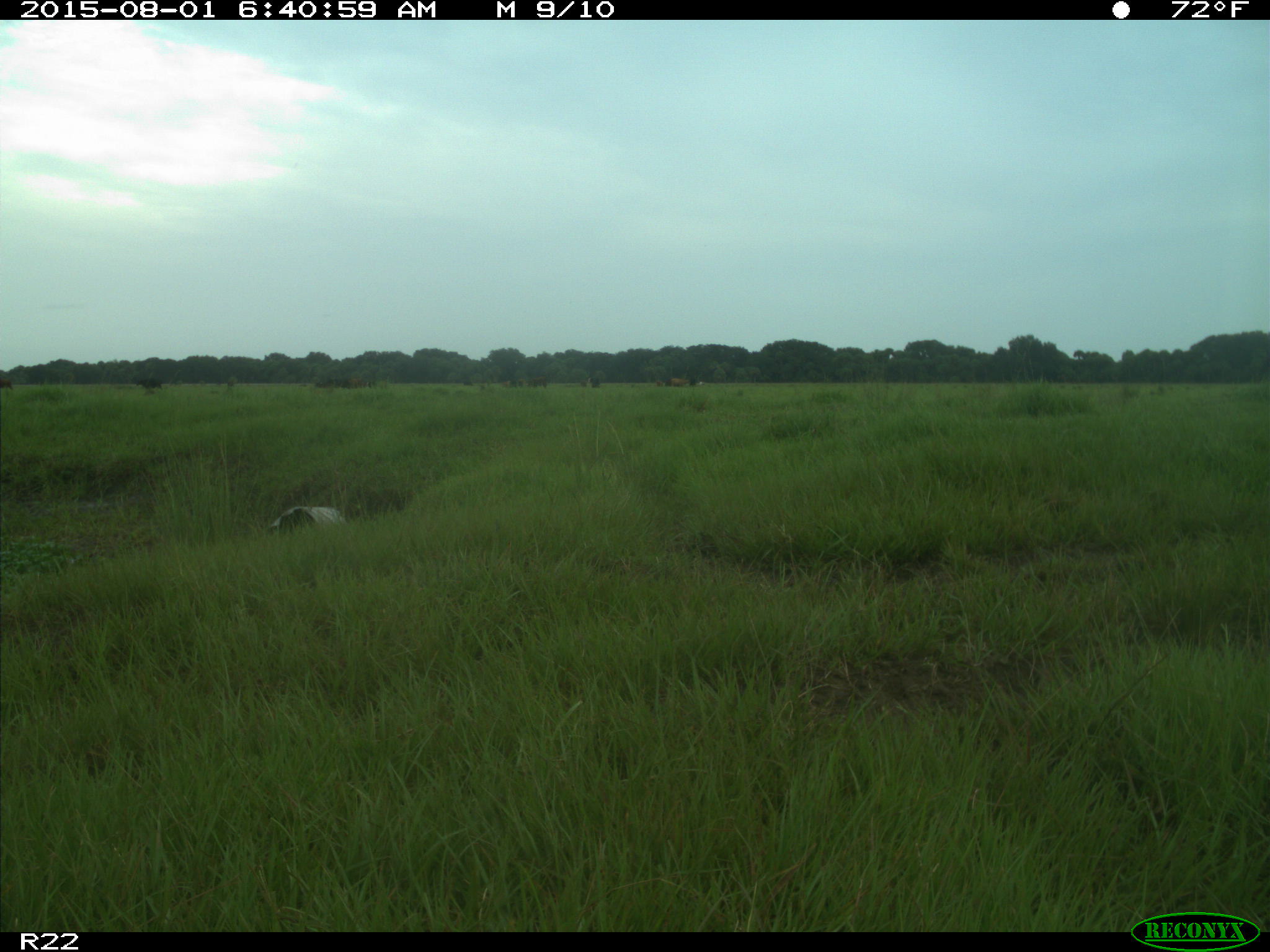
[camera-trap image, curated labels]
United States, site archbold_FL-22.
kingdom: Animalia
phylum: Chordata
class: Mammalia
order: Artiodactyla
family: Bovidae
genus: Bos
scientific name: Bos taurus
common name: domestic cow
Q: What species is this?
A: Bos taurus (domestic cow).